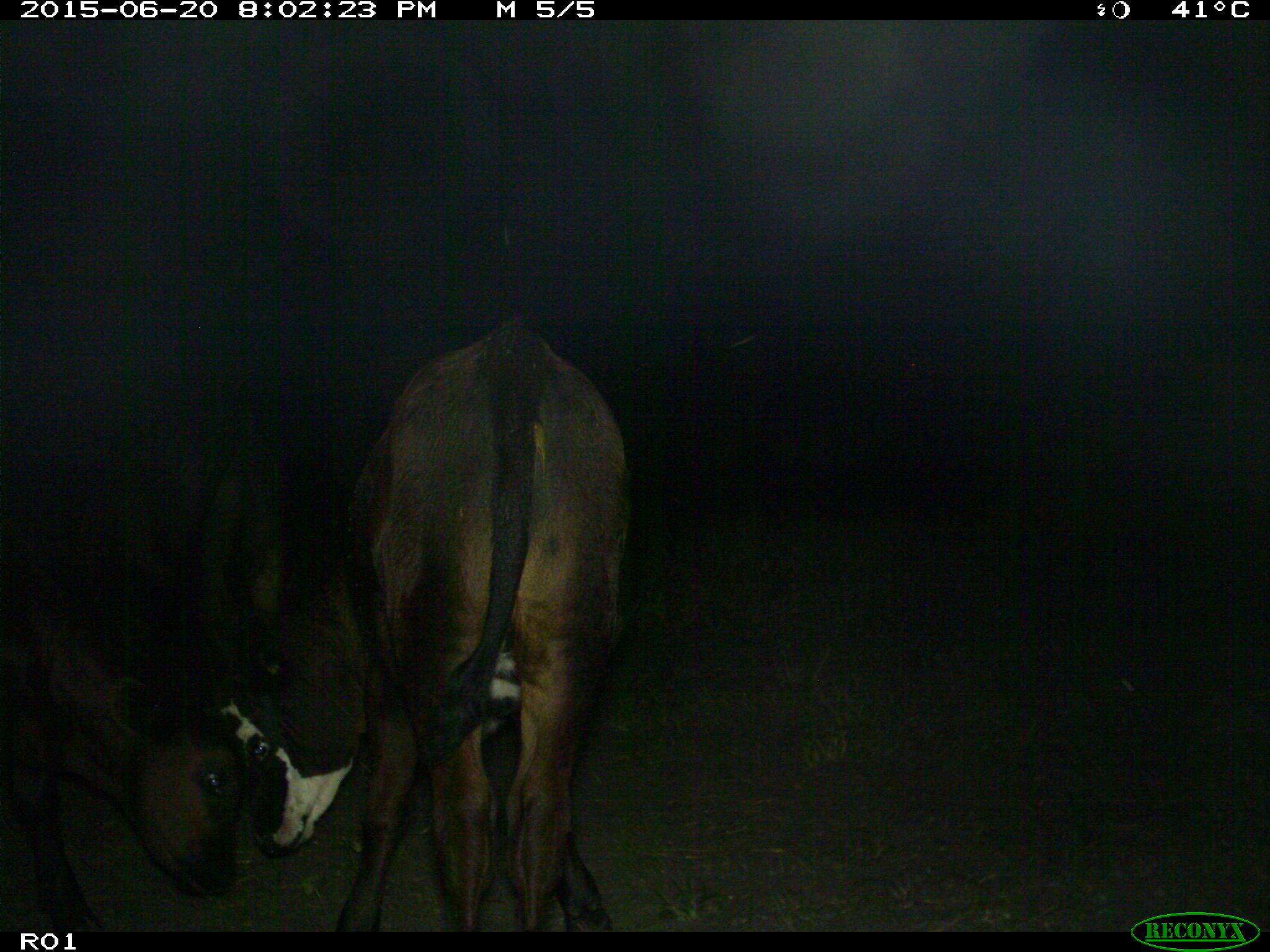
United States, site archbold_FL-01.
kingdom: Animalia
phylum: Chordata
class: Mammalia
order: Artiodactyla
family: Bovidae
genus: Bos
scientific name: Bos taurus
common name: domestic cow